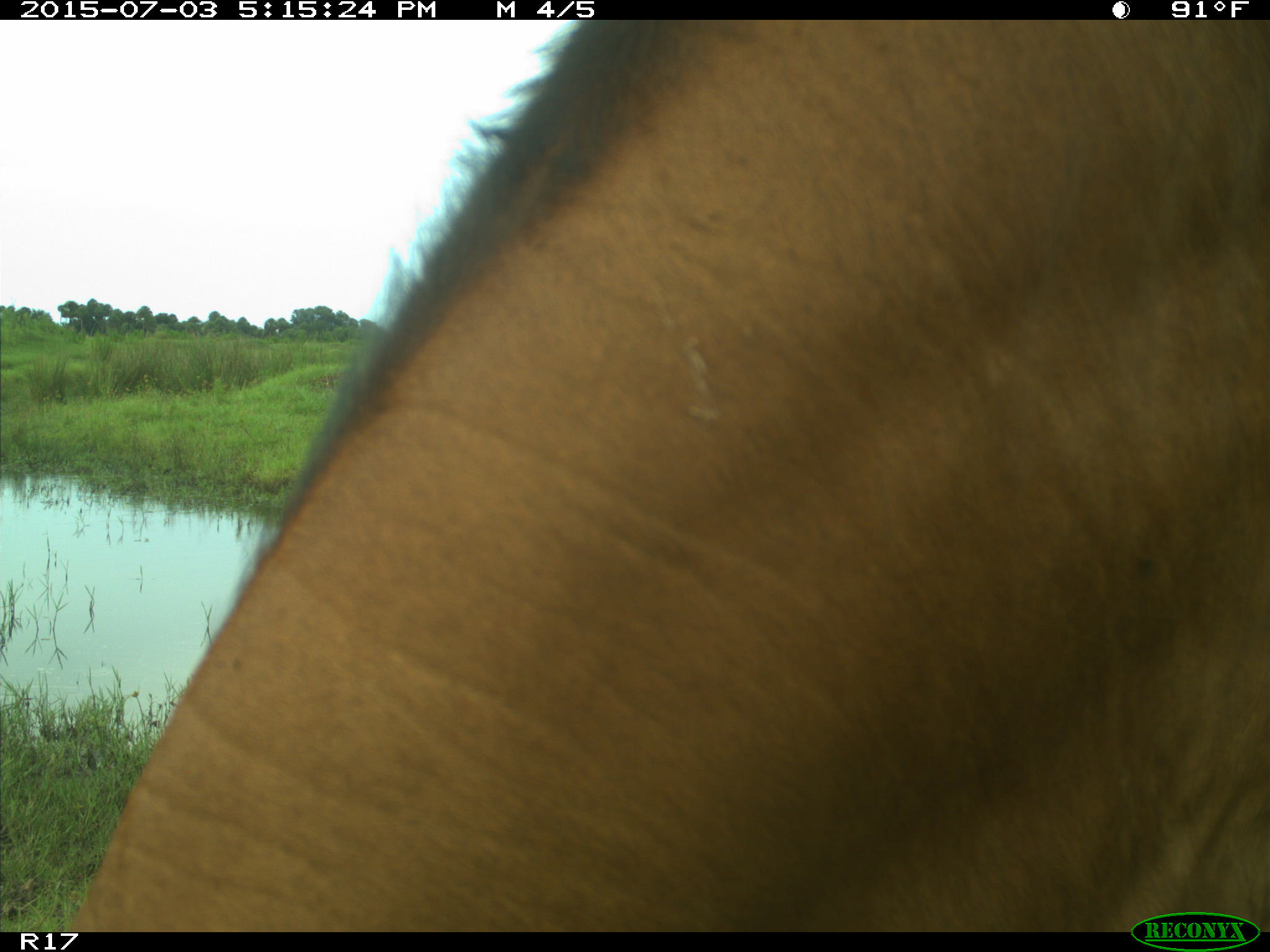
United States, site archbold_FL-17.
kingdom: Animalia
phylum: Chordata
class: Mammalia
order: Artiodactyla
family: Bovidae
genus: Bos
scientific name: Bos taurus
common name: domestic cow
Bos taurus (domestic cow).